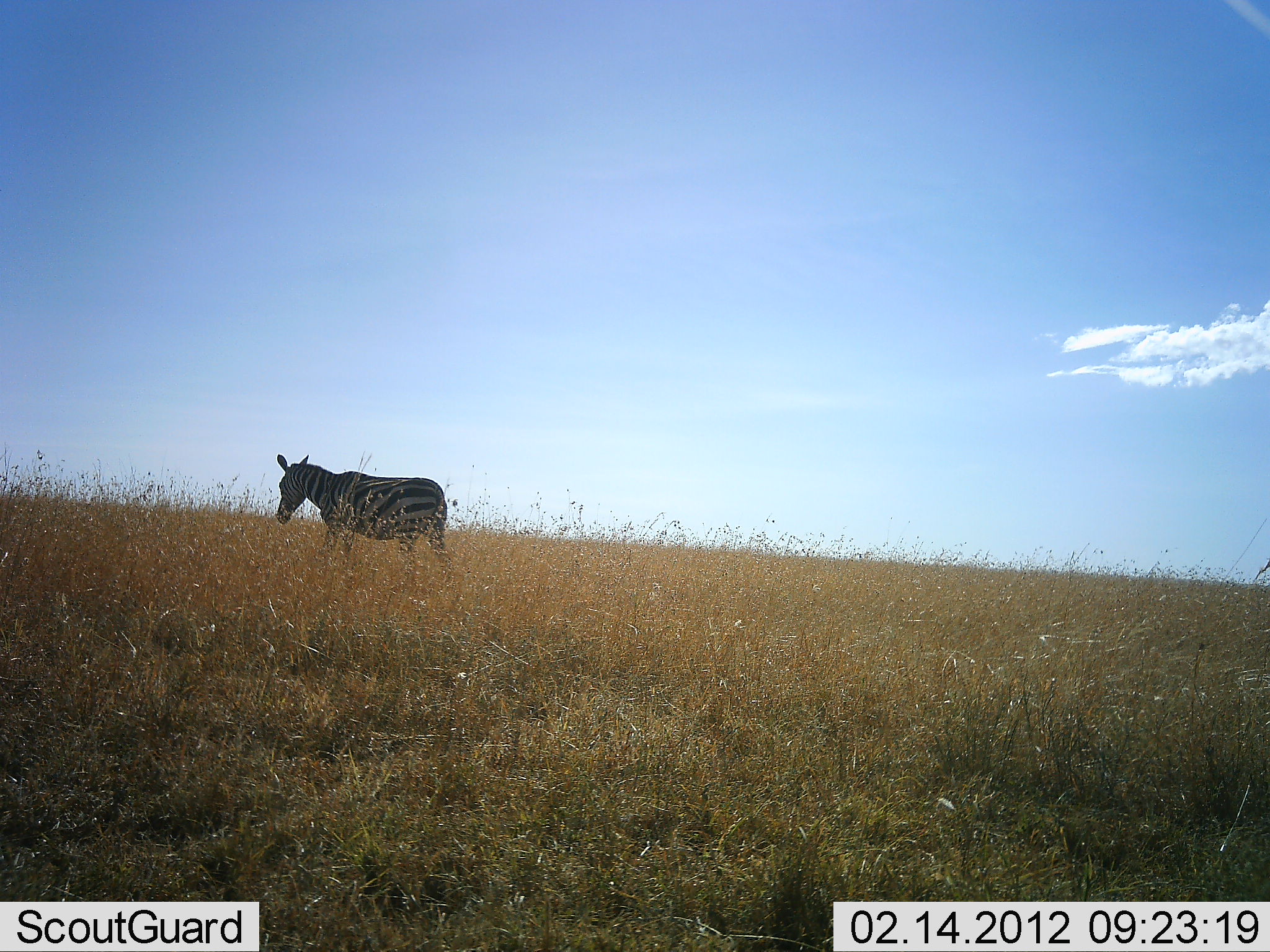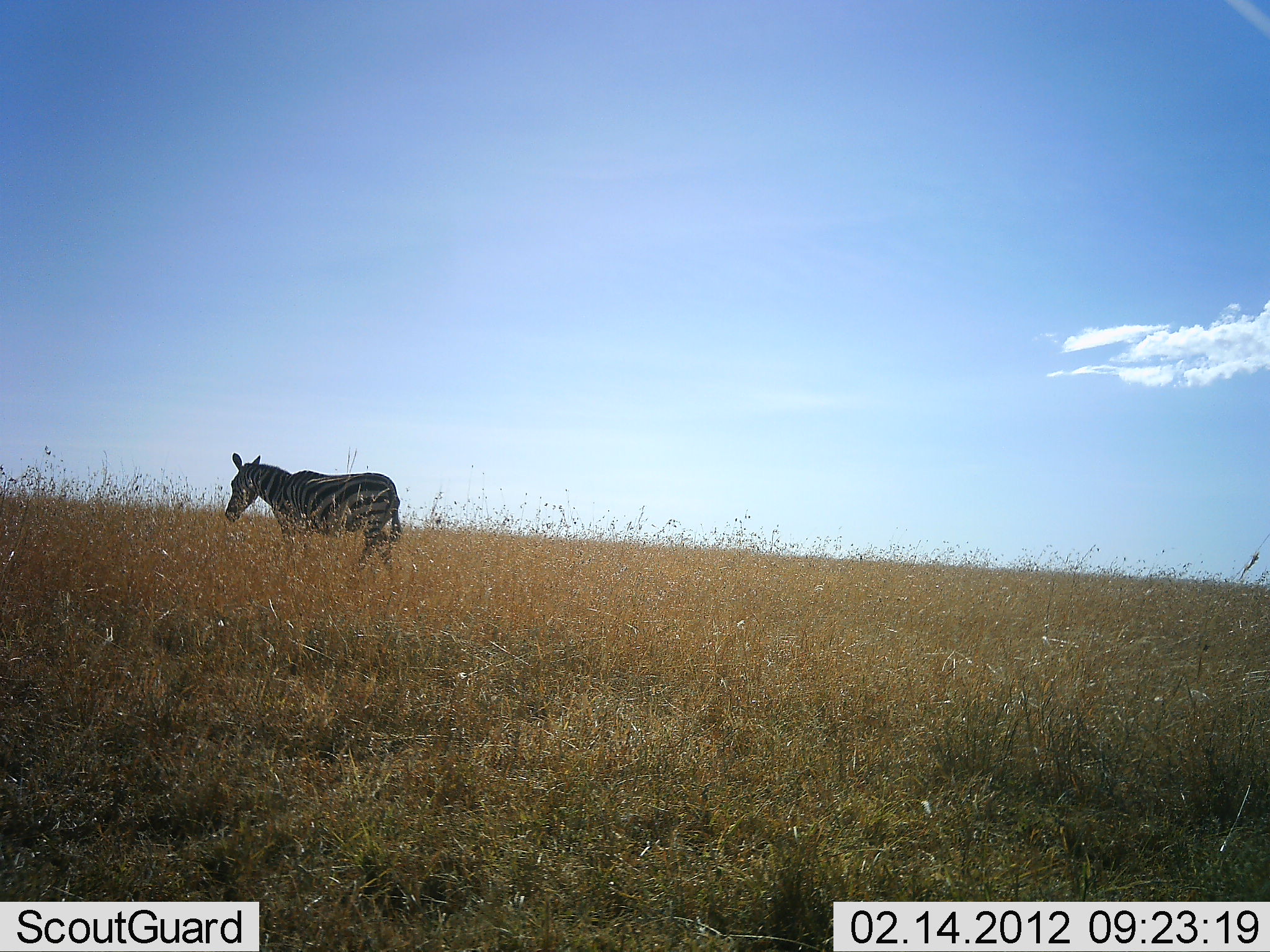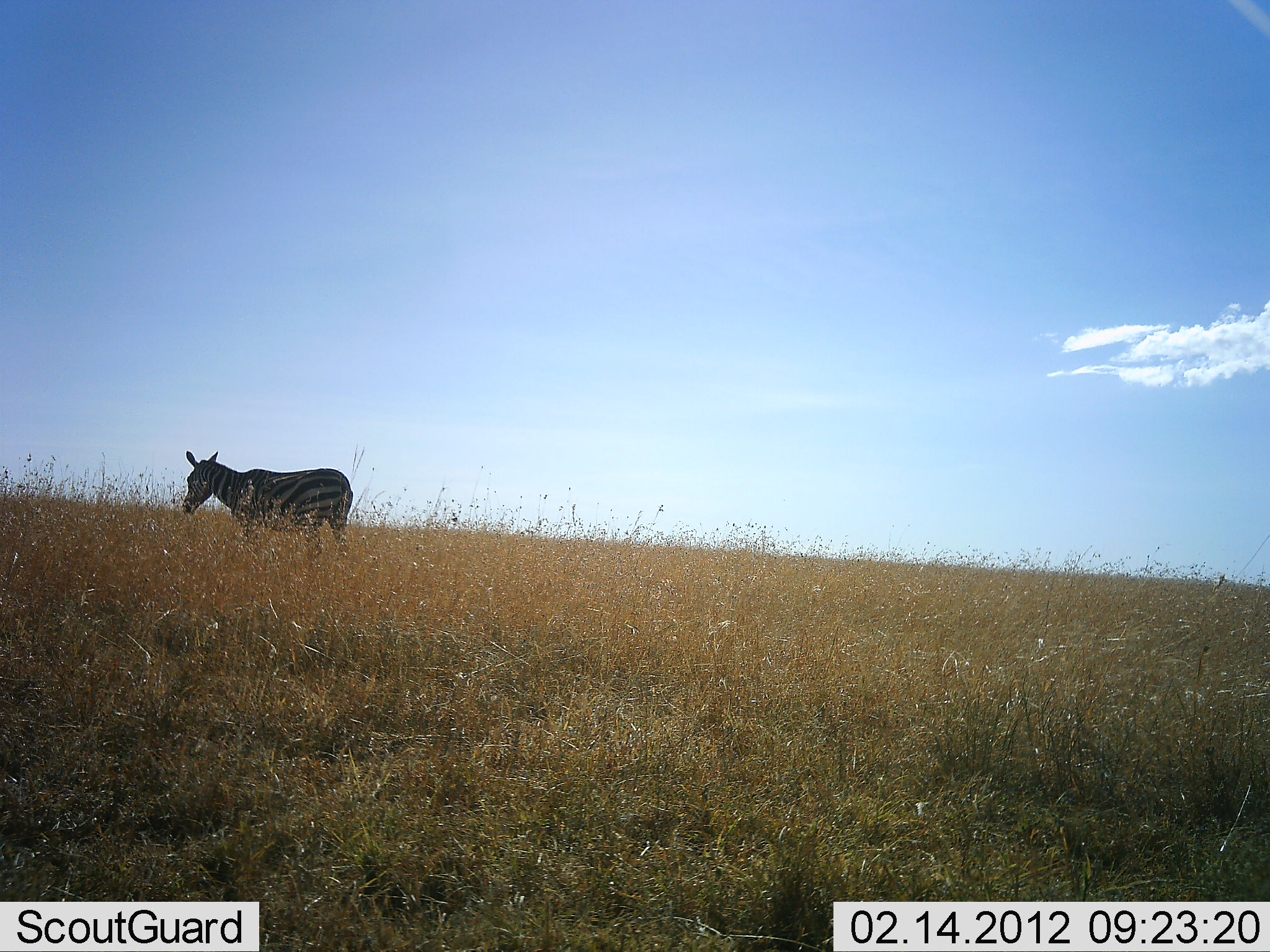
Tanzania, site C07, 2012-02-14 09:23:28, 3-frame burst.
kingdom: Animalia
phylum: Chordata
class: Mammalia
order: Perissodactyla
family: Equidae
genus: Equus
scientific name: Equus quagga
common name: plains zebra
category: zebra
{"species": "zebra (plains zebra) (Equus quagga)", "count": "1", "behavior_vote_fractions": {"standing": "0%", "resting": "0%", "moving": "100%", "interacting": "0%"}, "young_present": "0%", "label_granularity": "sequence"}